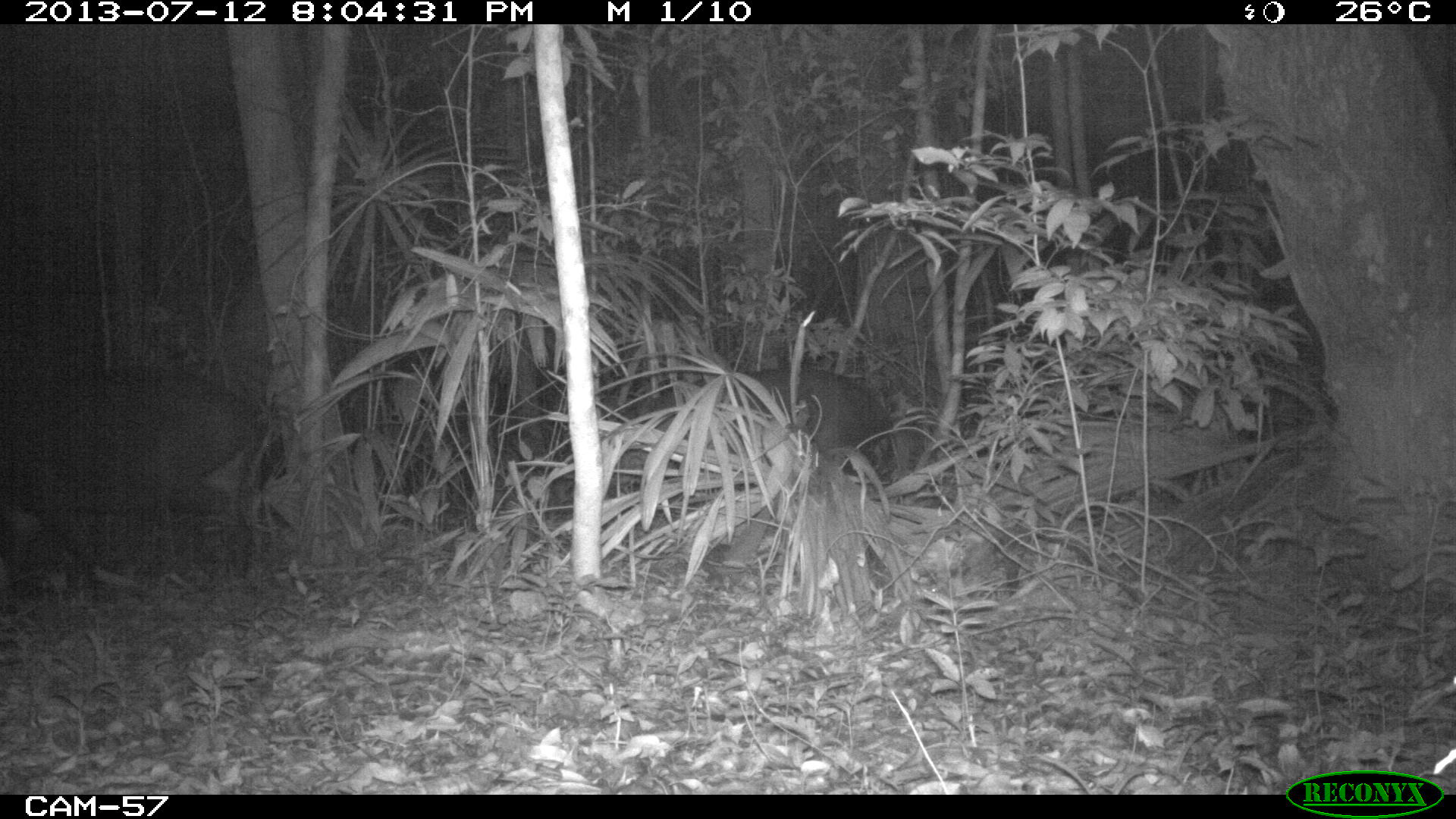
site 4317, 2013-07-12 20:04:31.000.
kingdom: Animalia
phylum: Chordata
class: Mammalia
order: Perissodactyla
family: Tapiridae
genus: Tapirus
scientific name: Tapirus bairdii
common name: baird's tapir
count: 2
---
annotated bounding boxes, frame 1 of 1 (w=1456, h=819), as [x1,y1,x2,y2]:
tapirus bairdii: [1,357,282,594]; [634,364,892,479]